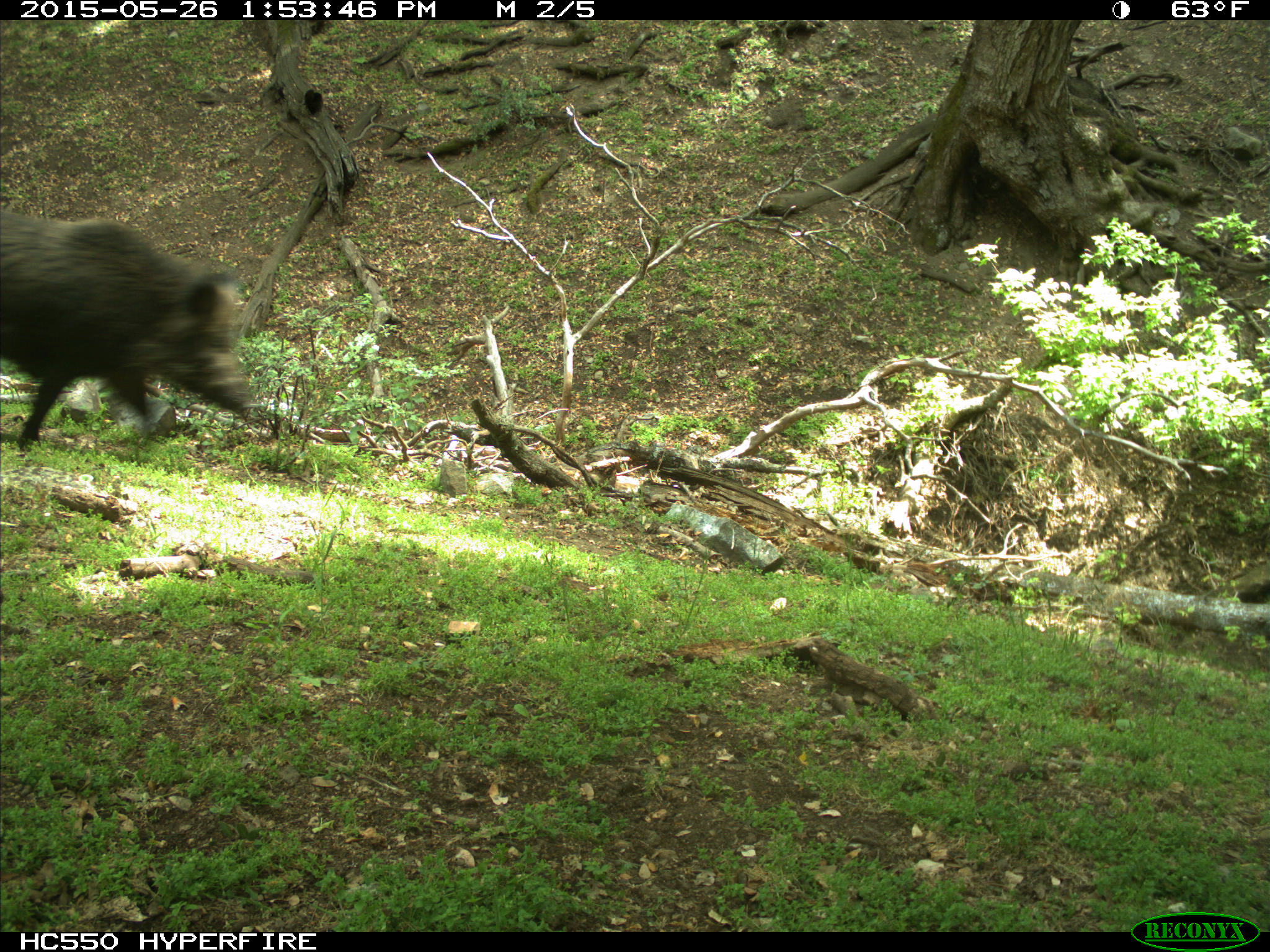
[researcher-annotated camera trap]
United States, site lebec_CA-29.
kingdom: Animalia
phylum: Chordata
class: Mammalia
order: Artiodactyla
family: Suidae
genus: Sus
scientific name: Sus scrofa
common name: wild boar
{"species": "Sus scrofa (wild boar)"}